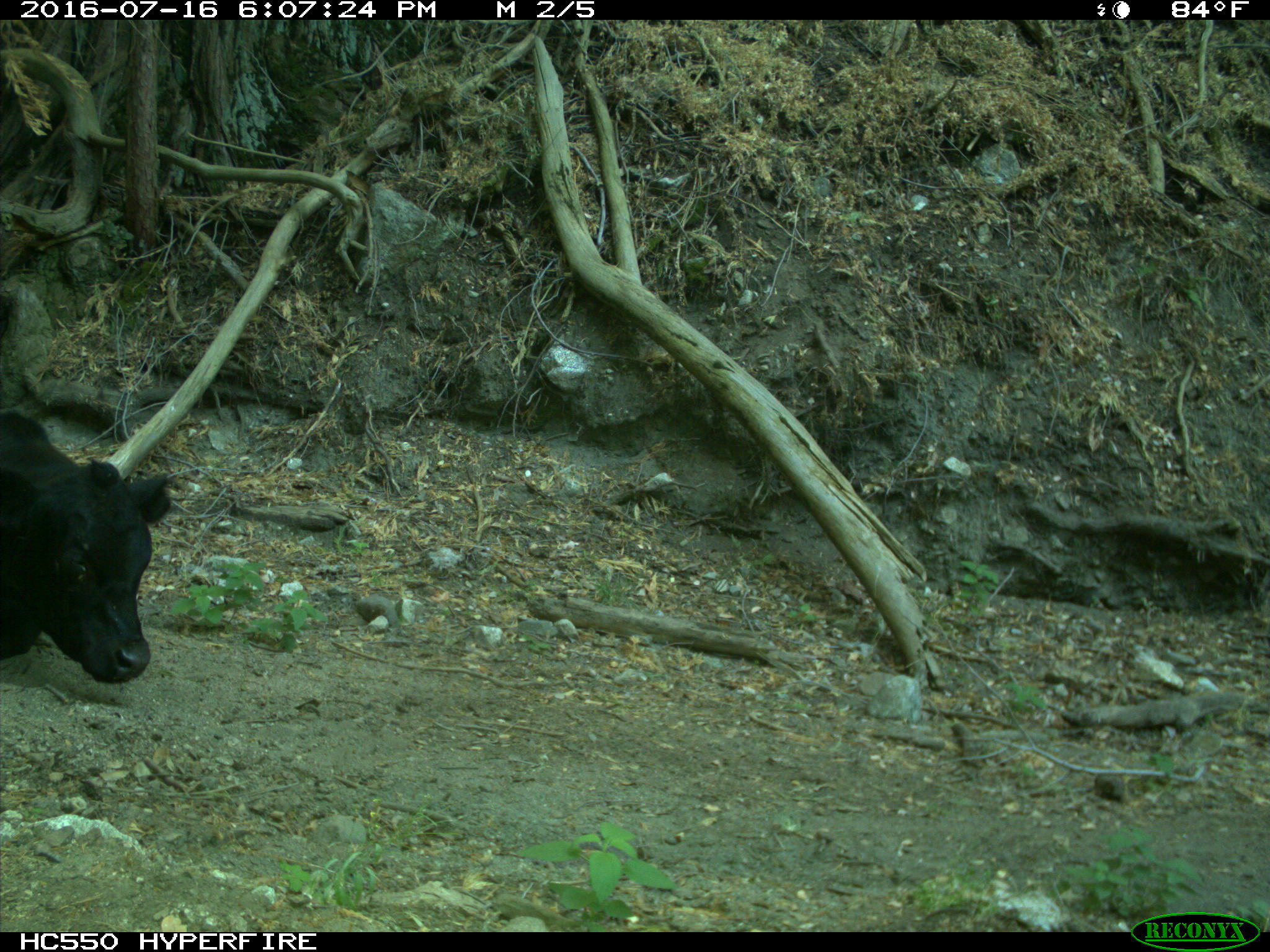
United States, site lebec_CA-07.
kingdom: Animalia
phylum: Chordata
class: Mammalia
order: Artiodactyla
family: Bovidae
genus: Bos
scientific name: Bos taurus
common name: domestic cow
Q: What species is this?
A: Bos taurus (domestic cow).